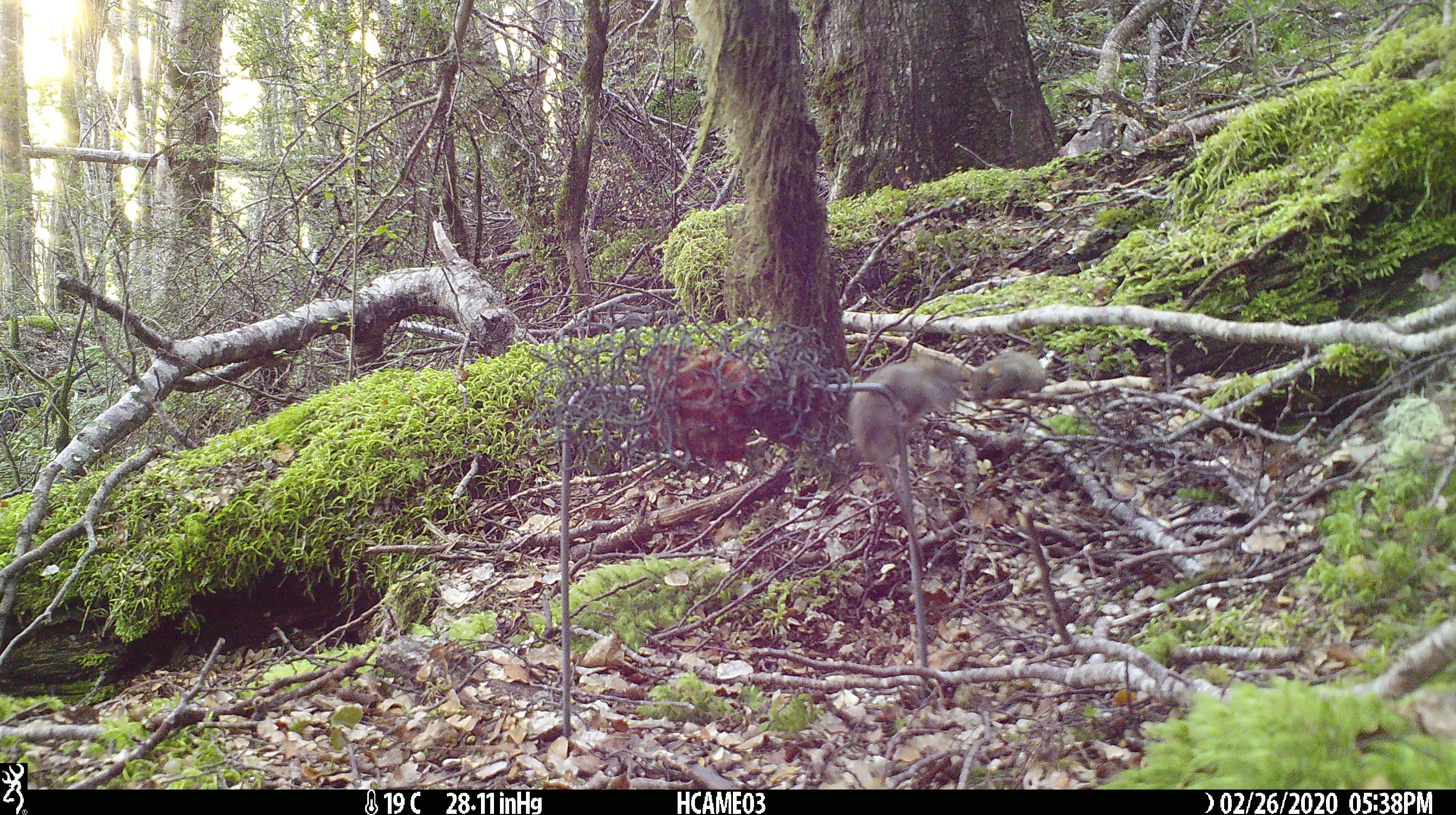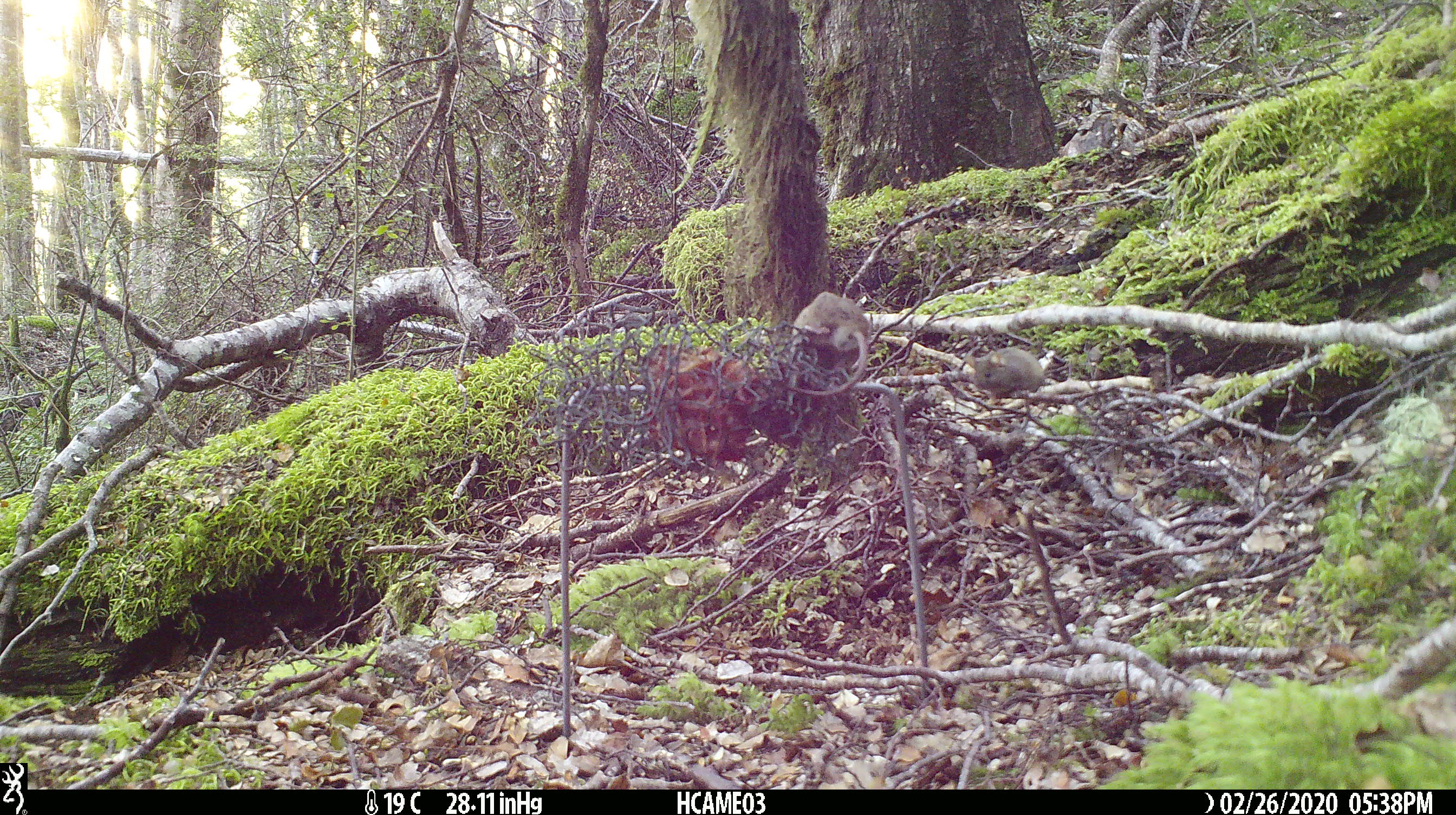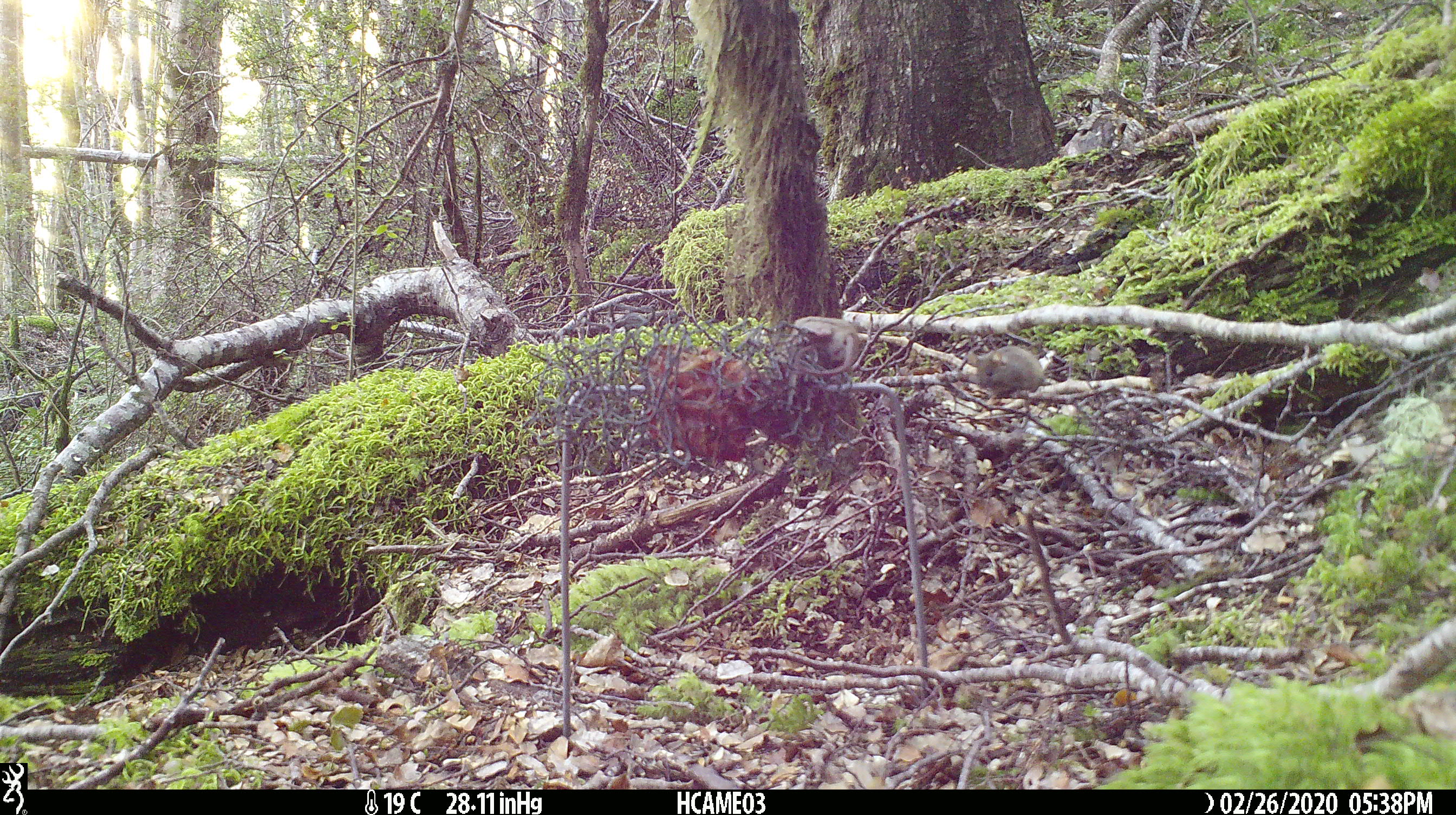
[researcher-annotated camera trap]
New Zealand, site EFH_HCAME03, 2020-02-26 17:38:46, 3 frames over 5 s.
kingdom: Animalia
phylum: Chordata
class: Mammalia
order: Rodentia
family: Muridae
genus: Mus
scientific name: Mus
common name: mouse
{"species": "mouse (Mus)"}